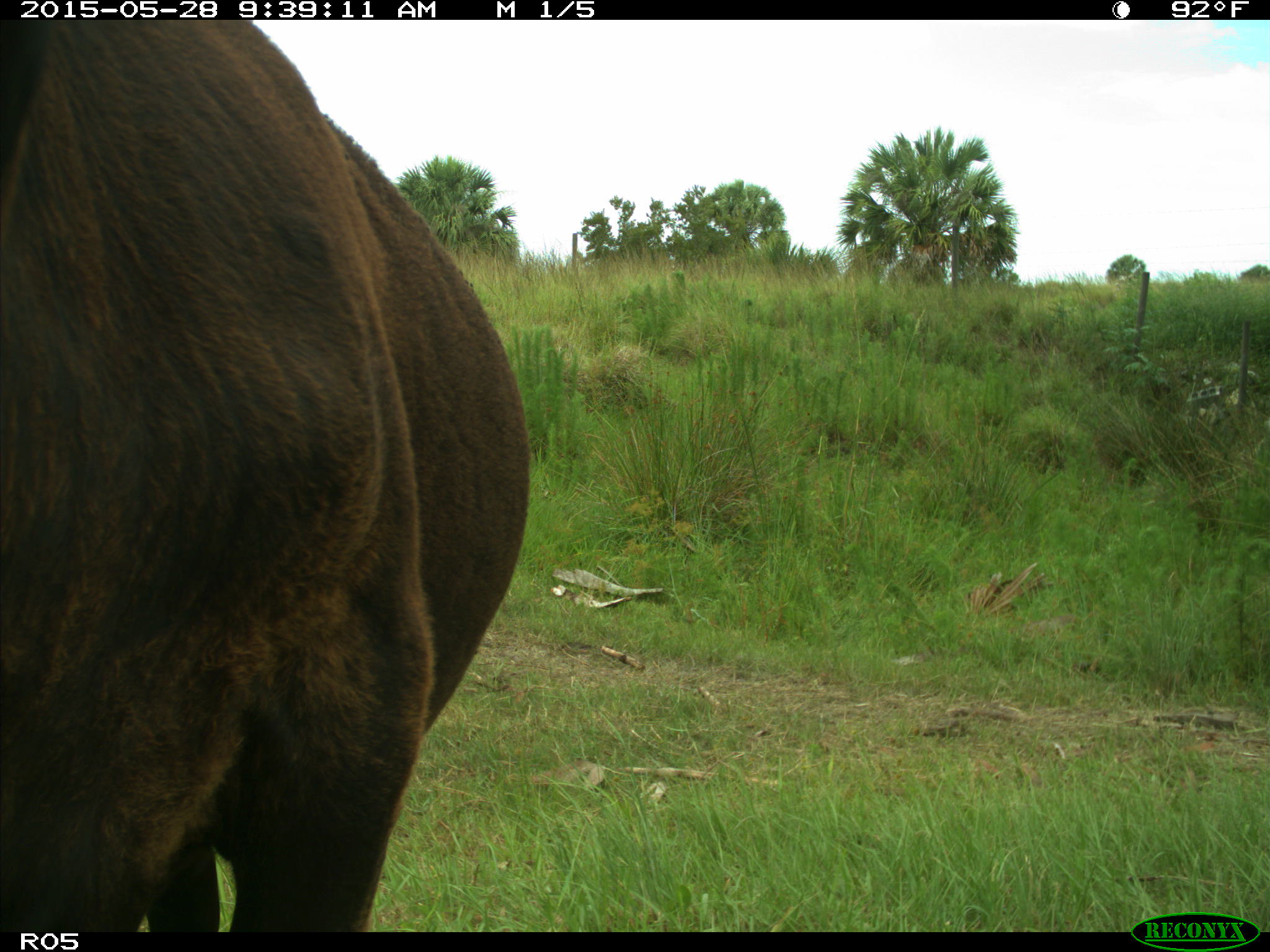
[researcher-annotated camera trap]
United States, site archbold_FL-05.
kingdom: Animalia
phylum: Chordata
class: Mammalia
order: Artiodactyla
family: Bovidae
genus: Bos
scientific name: Bos taurus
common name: domestic cow